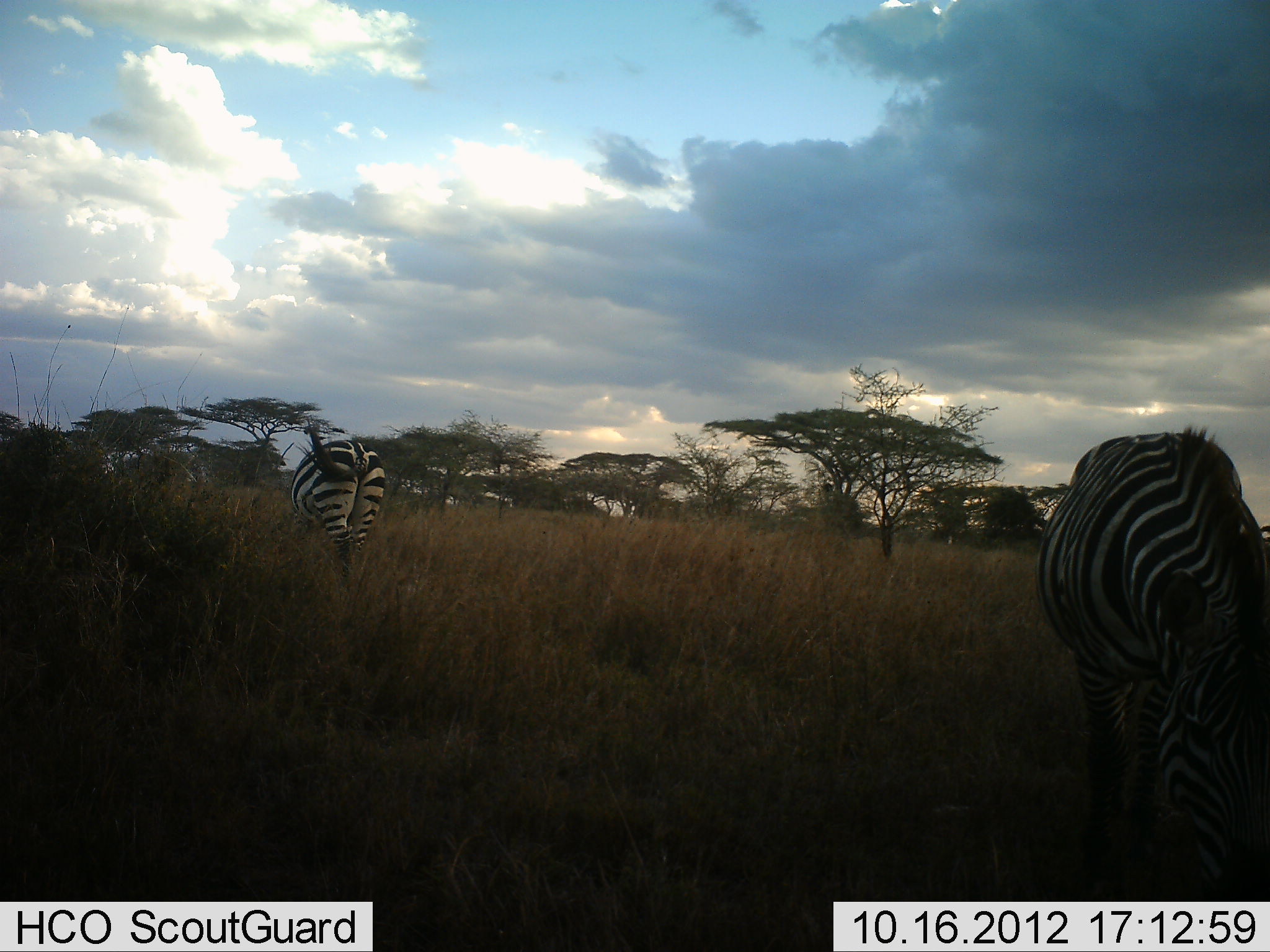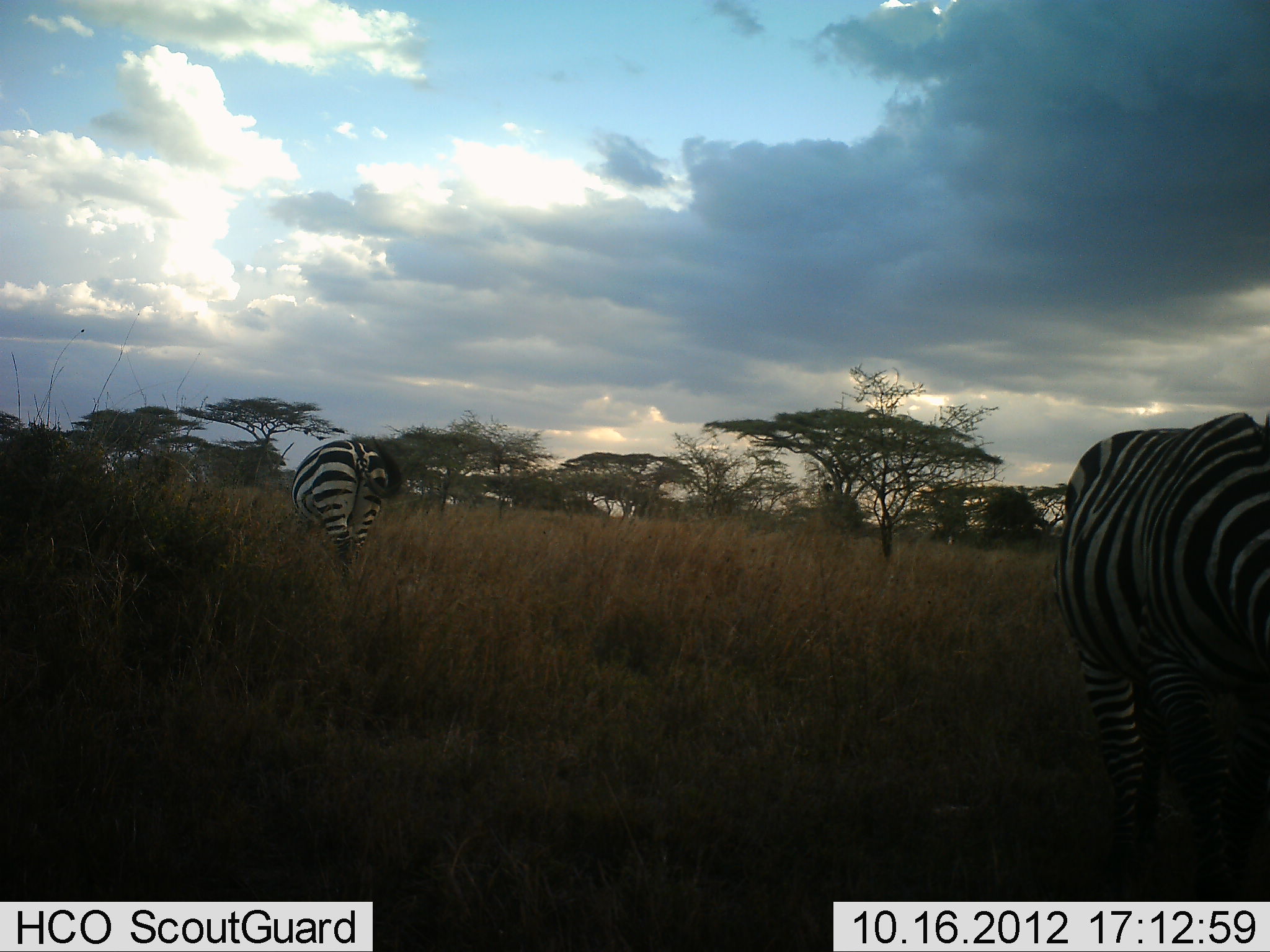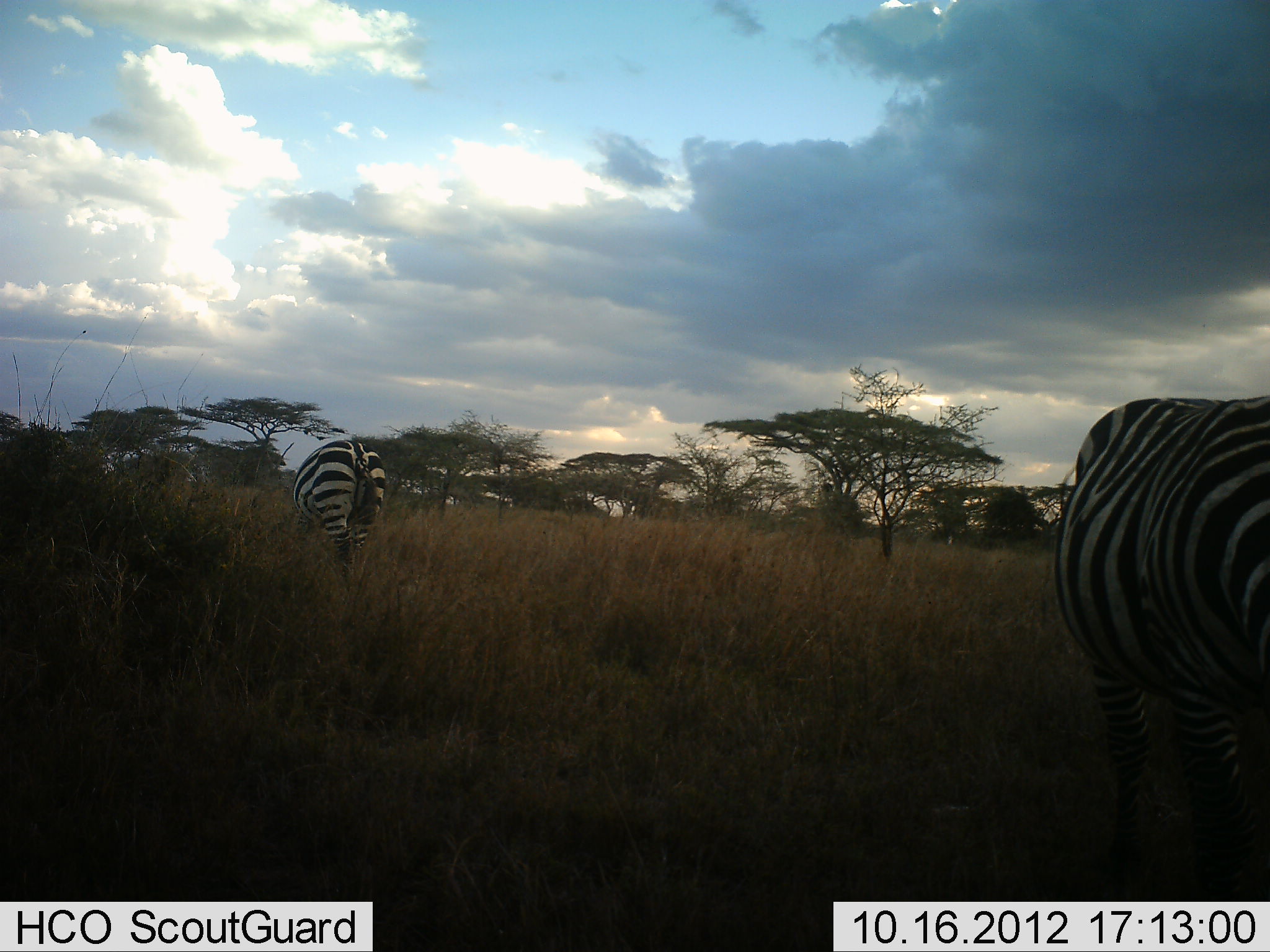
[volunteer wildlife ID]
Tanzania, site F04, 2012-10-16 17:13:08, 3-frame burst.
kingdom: Animalia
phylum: Chordata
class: Mammalia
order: Perissodactyla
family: Equidae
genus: Equus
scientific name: Equus quagga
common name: plains zebra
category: zebra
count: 2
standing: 30%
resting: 0%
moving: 0%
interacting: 0%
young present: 0%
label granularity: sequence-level